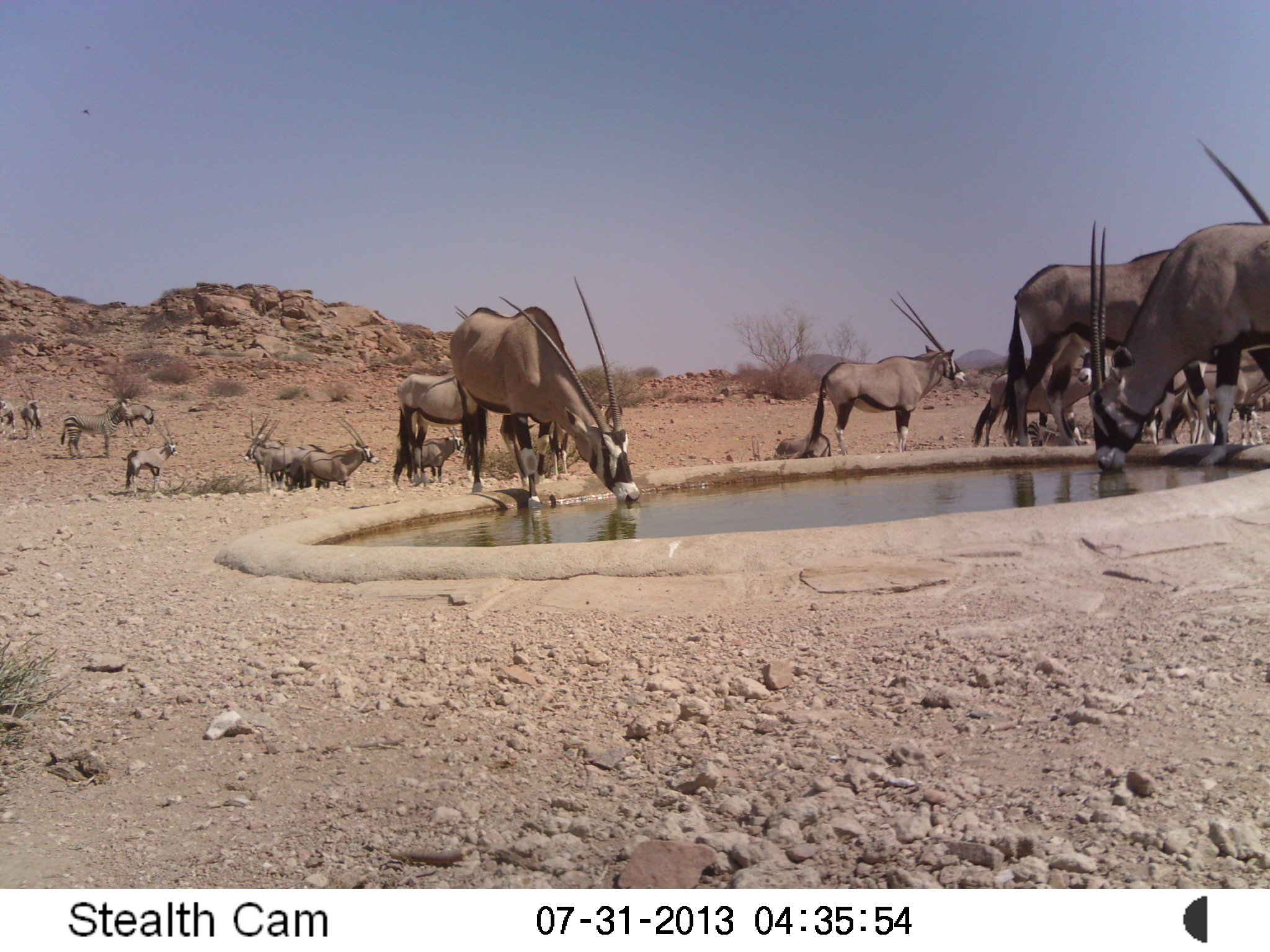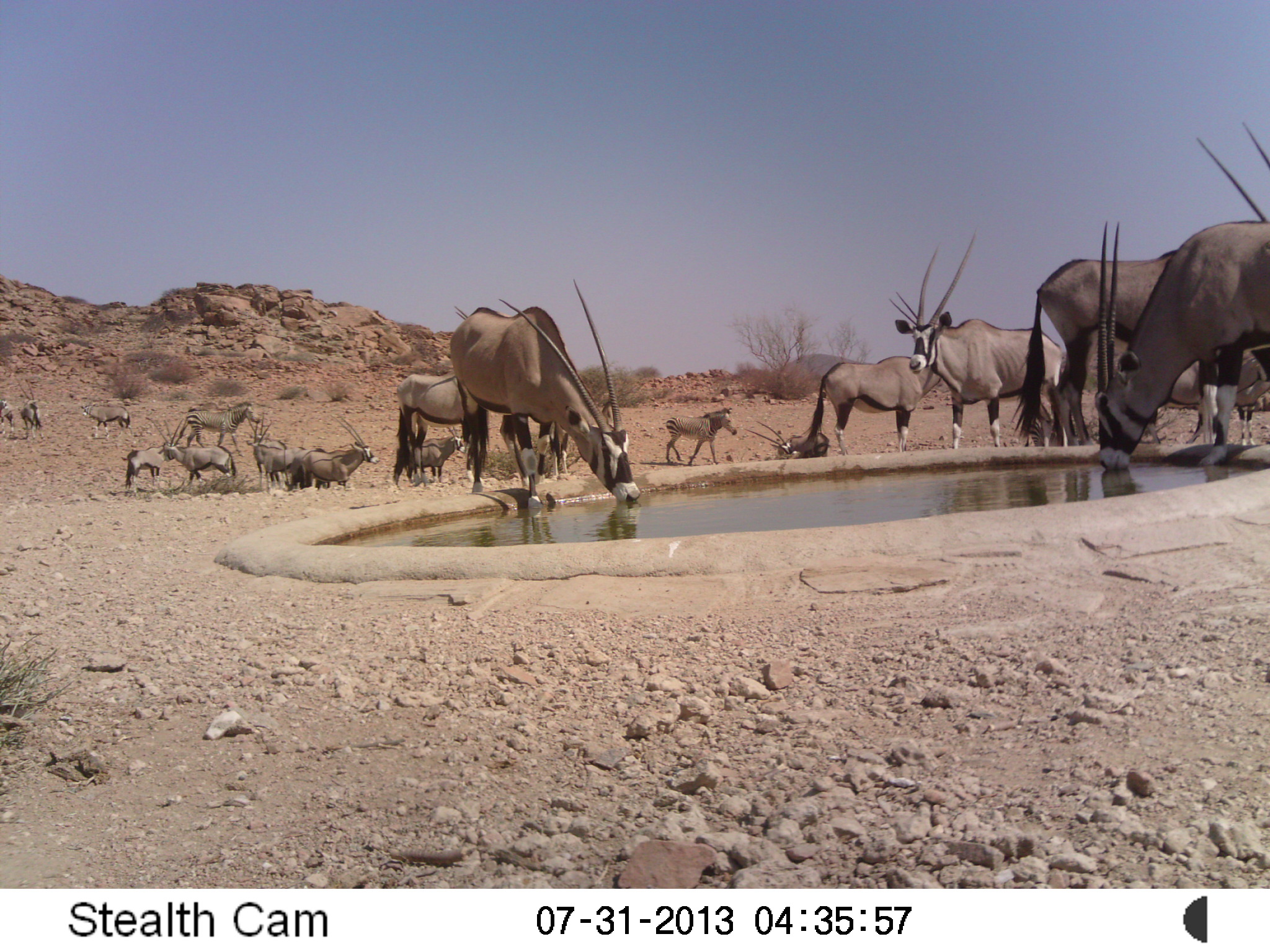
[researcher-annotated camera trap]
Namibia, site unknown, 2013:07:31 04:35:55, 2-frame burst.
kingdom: Animalia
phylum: Chordata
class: Mammalia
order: Artiodactyla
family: Bovidae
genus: Oryx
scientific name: Oryx gazella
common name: gemsbok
Oryx gazella (gemsbok).